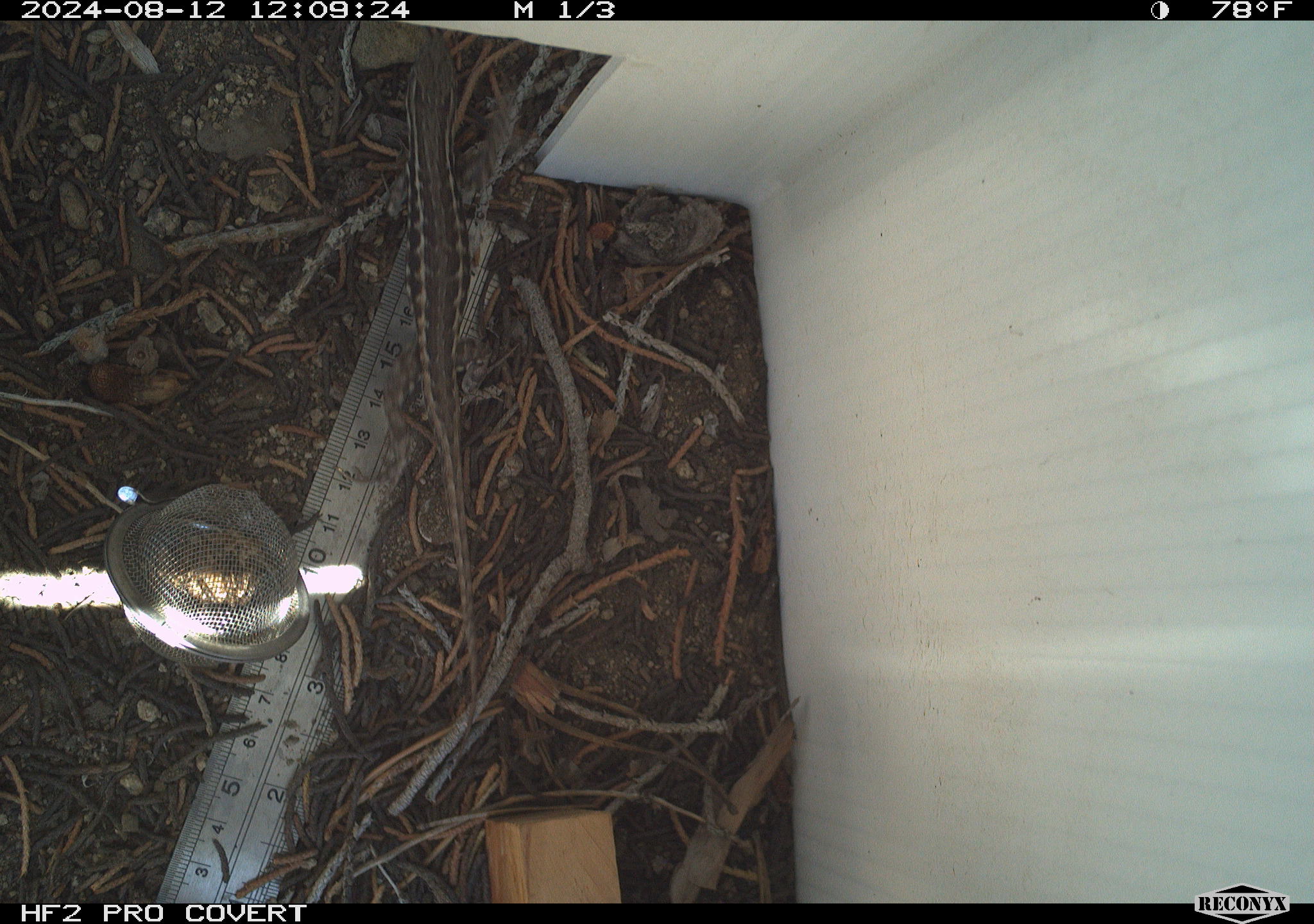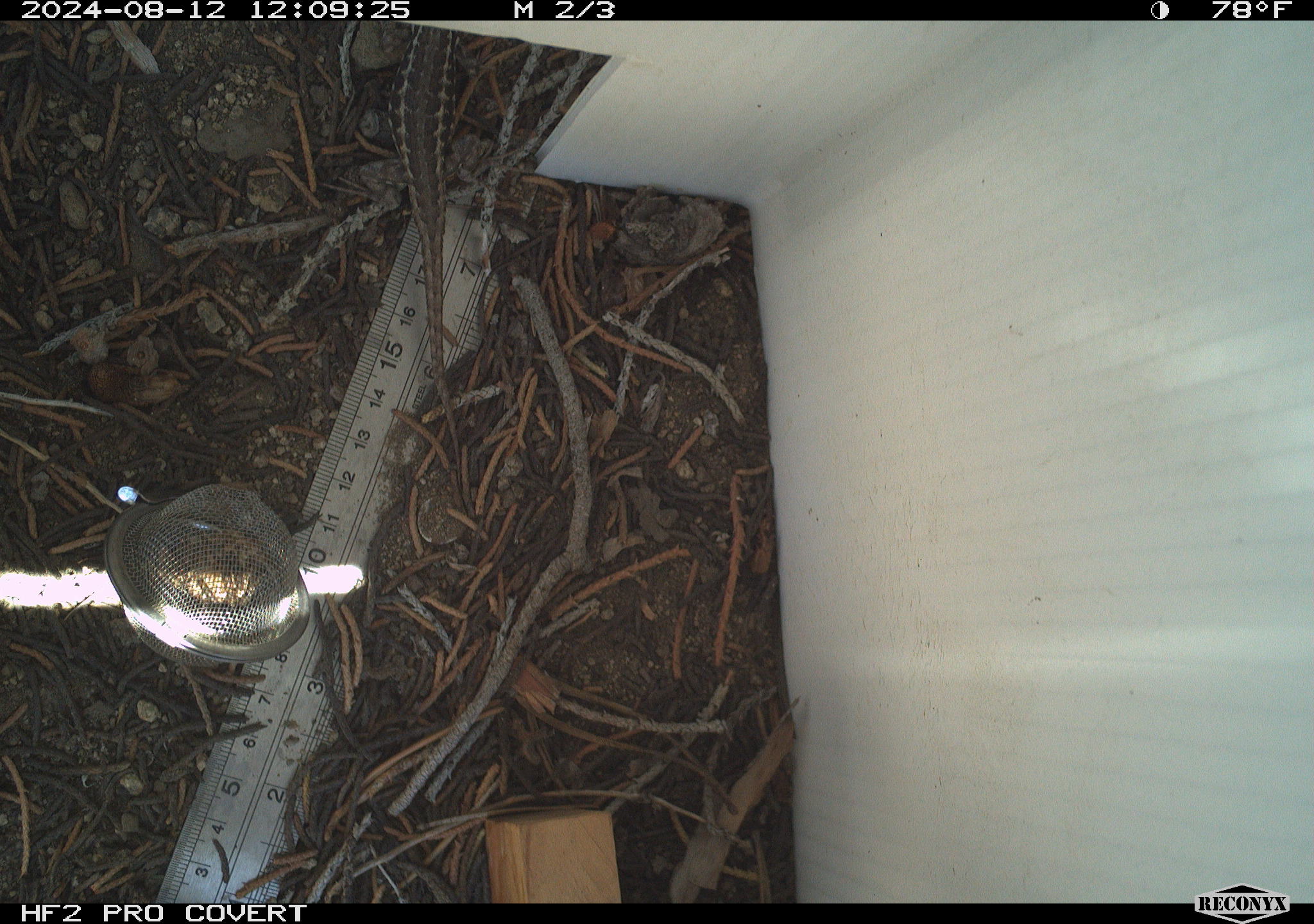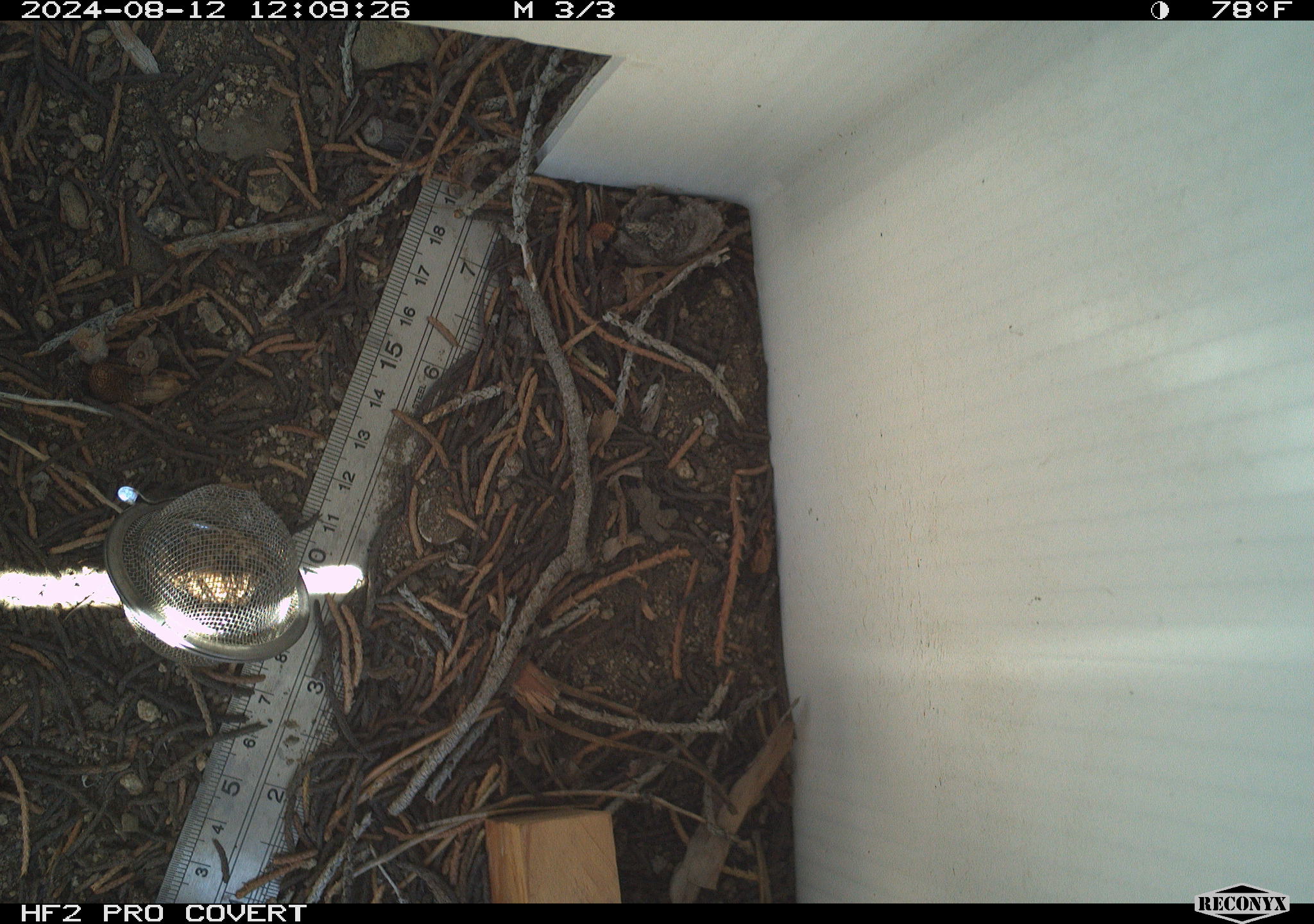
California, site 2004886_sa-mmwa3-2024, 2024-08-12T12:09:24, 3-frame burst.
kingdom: Animalia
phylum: Chordata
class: Reptilia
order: Squamata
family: Phrynosomatidae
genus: Sceloporus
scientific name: Sceloporus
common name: spiny lizards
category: sceloporus species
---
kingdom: Animalia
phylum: Chordata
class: Reptilia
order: Squamata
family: Phrynosomatidae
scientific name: Phrynosomatidae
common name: phrynosomatid lizards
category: phrynosomatidae family